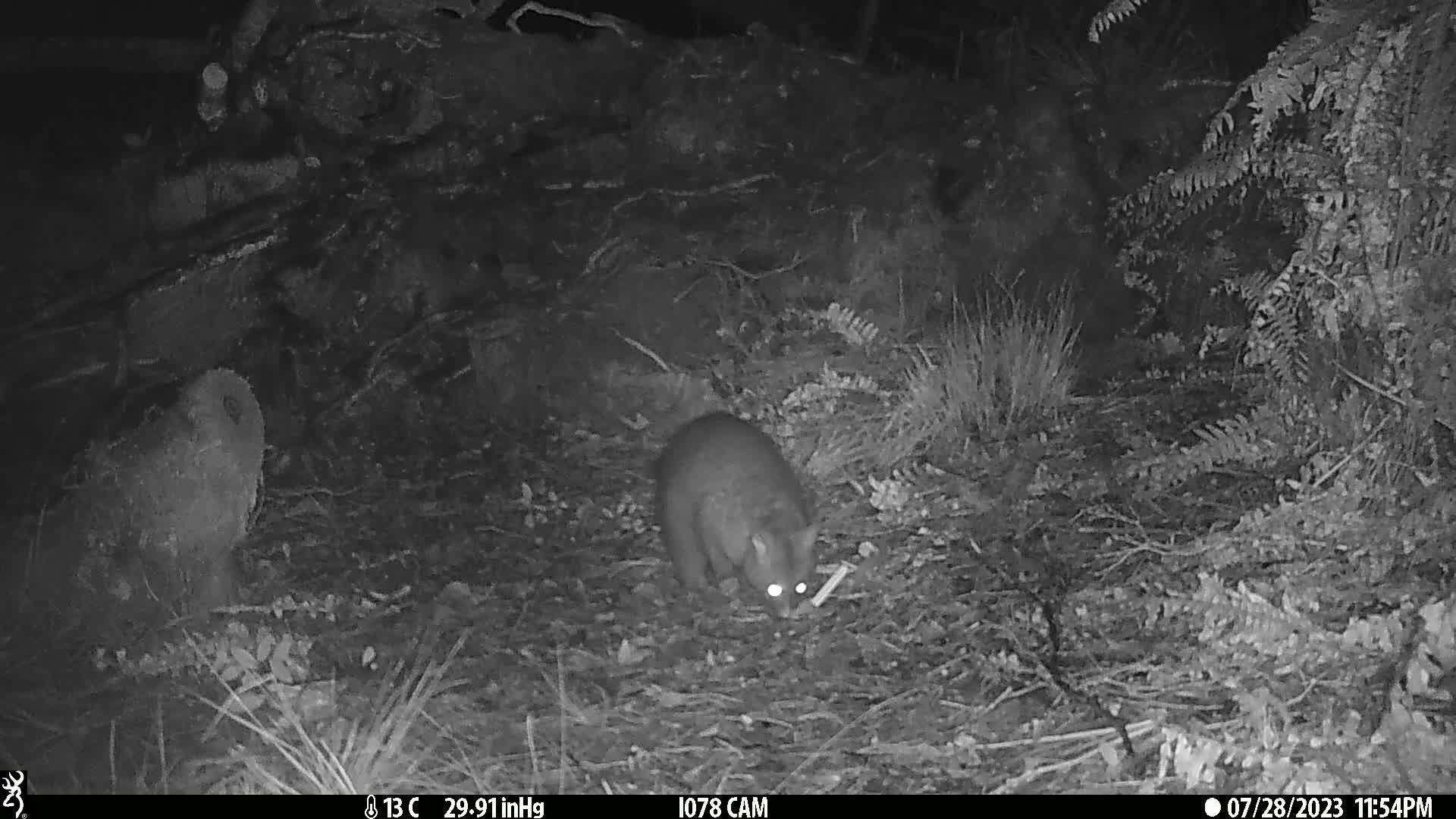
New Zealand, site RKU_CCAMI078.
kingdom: Animalia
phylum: Chordata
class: Mammalia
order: Diprotodontia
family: Phalangeridae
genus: Trichosurus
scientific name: Trichosurus vulpecula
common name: common brushtail possum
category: possum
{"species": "possum (common brushtail possum) (Trichosurus vulpecula)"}